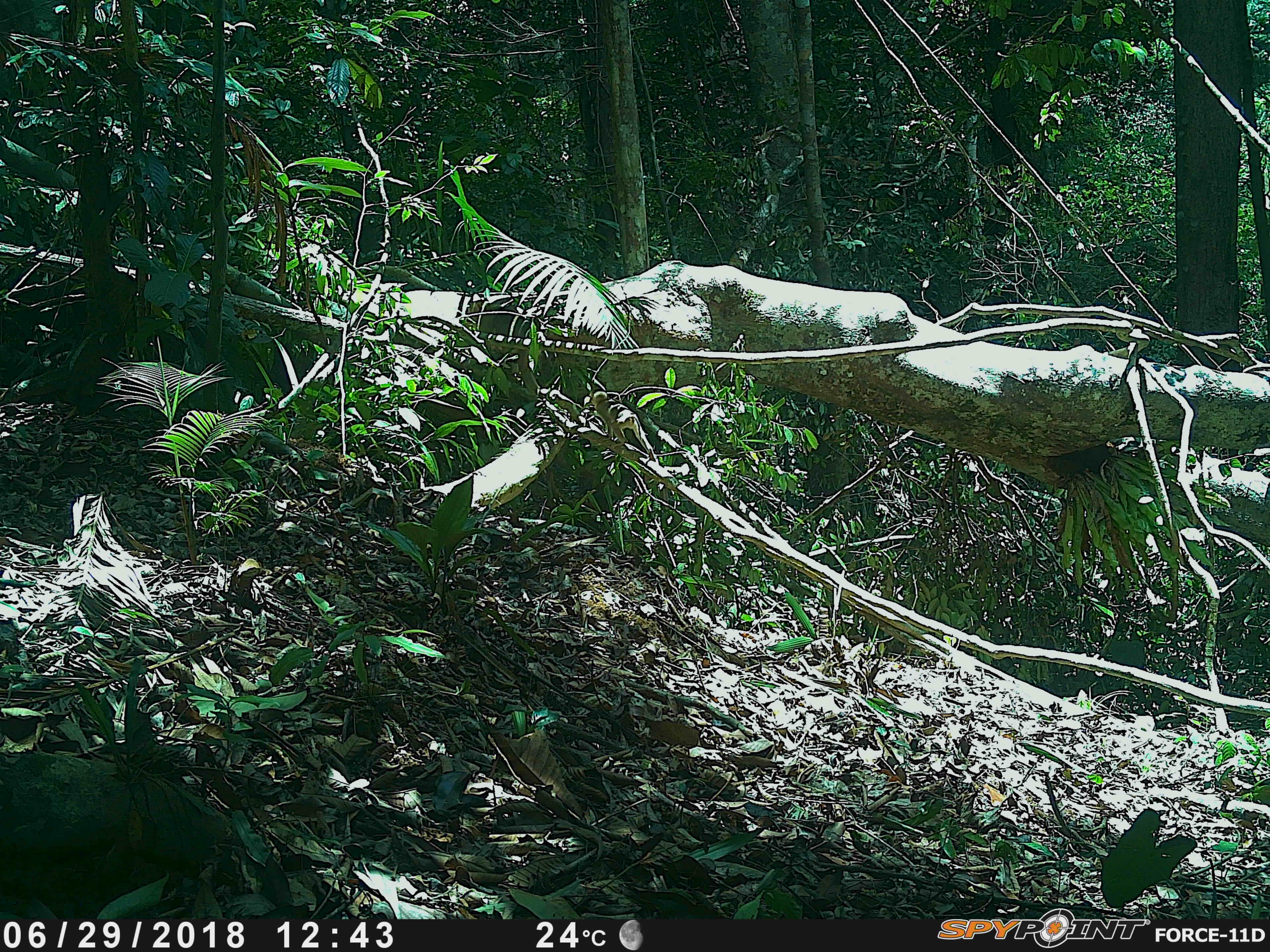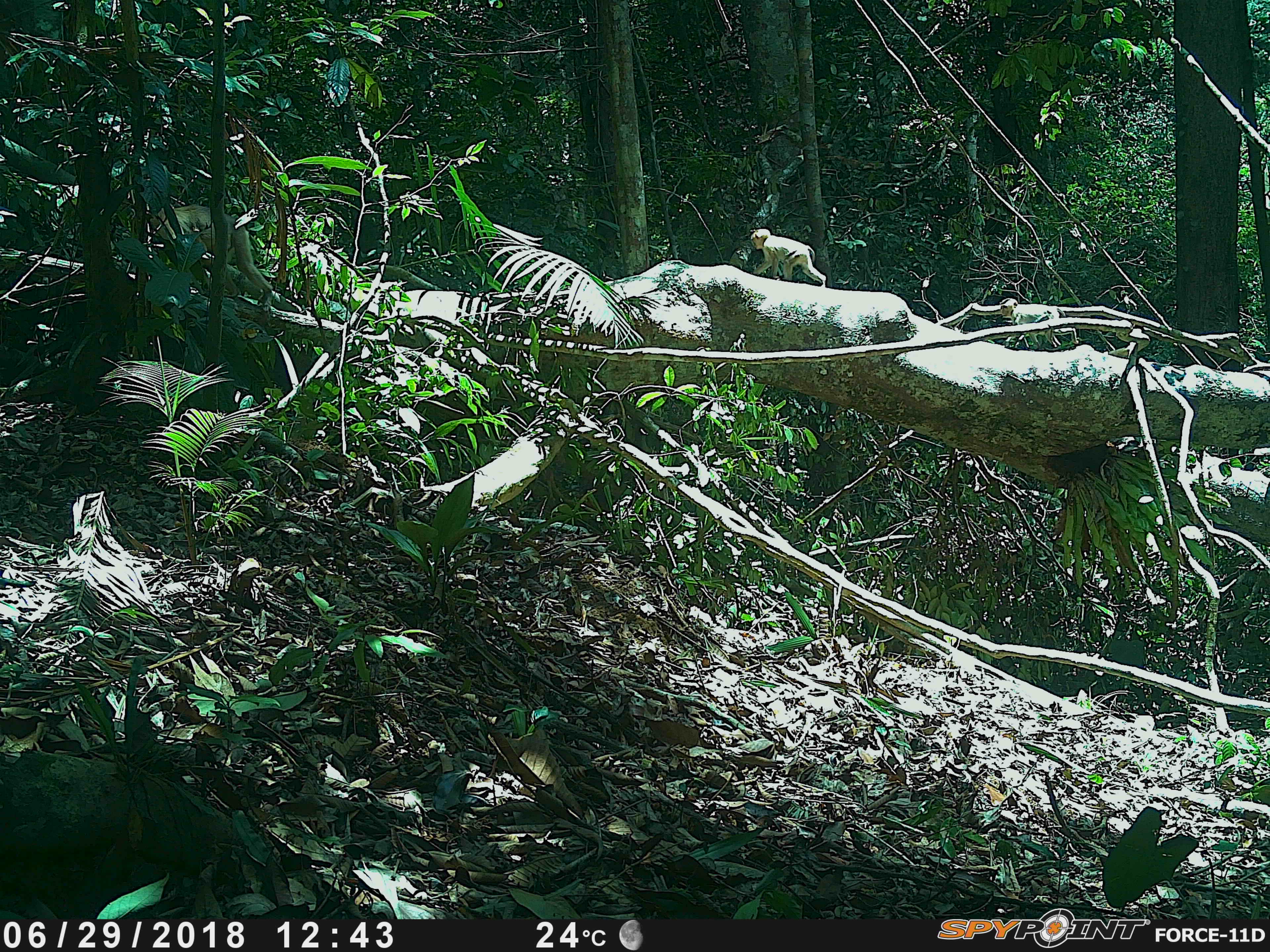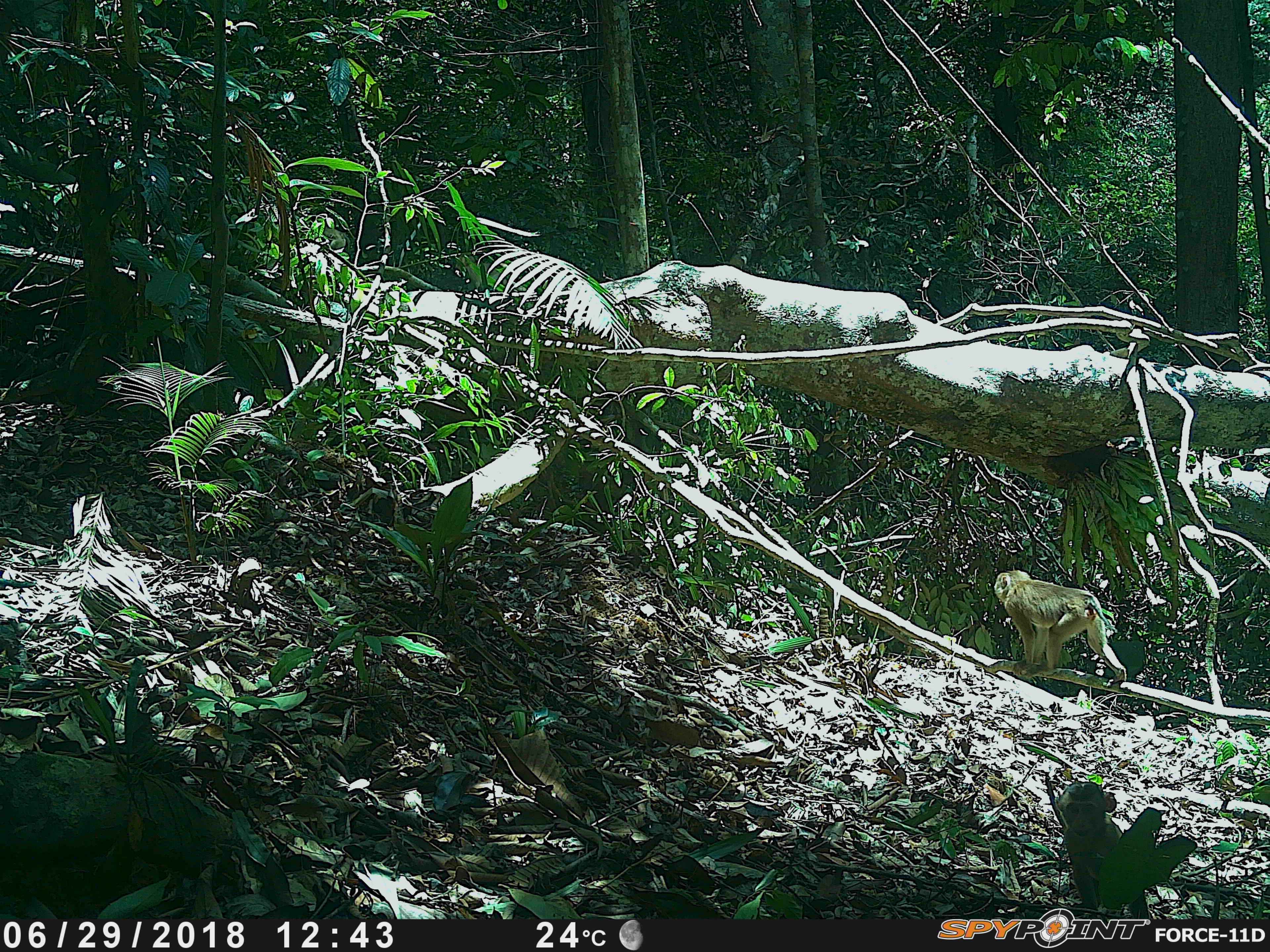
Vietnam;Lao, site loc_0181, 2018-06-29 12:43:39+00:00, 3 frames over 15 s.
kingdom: Animalia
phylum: Chordata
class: Mammalia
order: Primates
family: Cercopithecidae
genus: Macaca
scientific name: Macaca nemestrina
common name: pig-tailed macaque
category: pig tailed macaque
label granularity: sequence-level